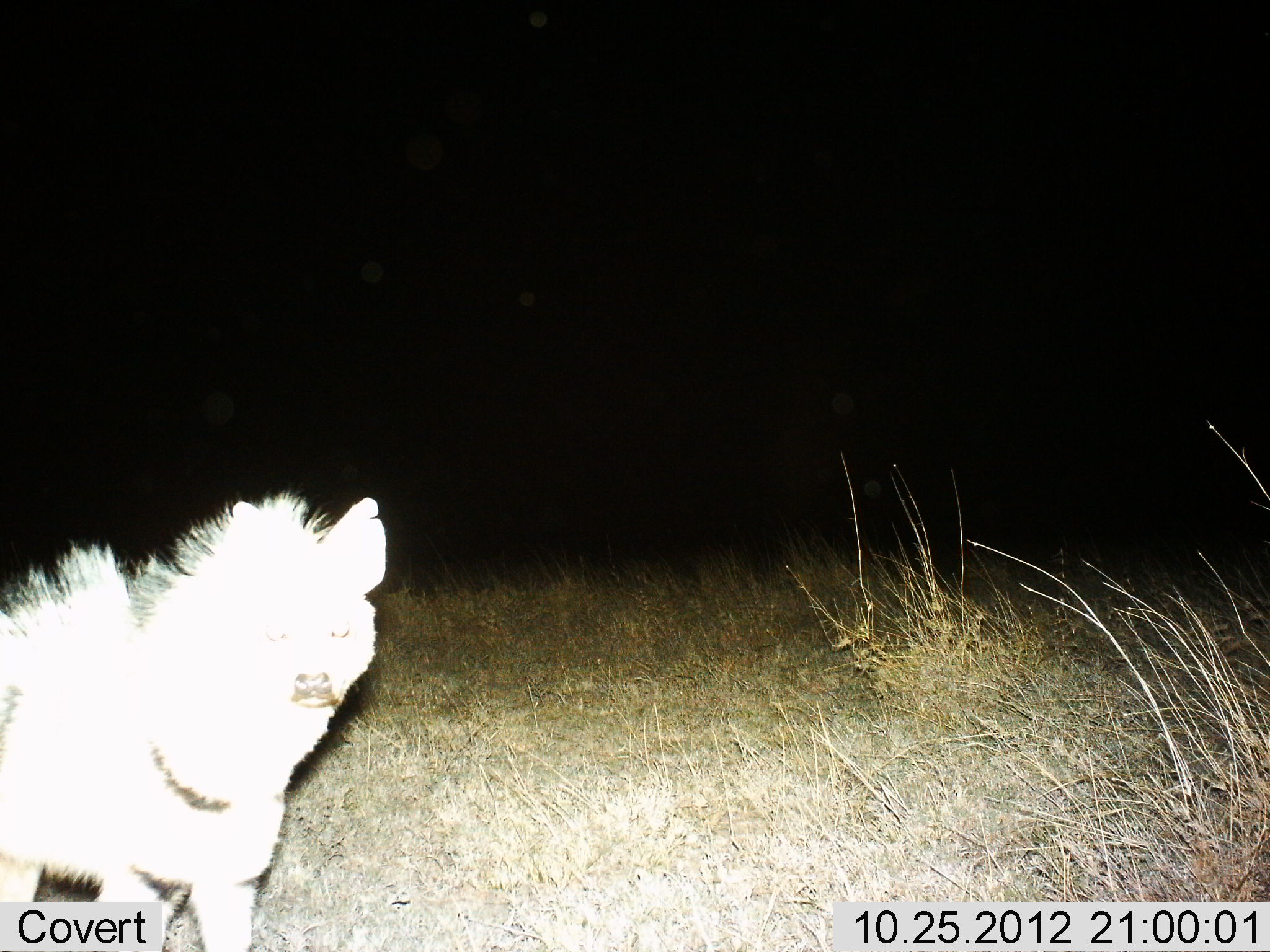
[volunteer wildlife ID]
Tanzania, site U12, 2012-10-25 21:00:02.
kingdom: Animalia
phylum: Chordata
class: Mammalia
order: Carnivora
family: Hyaenidae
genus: Hyaena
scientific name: Hyaena hyaena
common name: striped hyena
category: hyenastriped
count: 1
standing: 90%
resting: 0%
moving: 10%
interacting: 0%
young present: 0%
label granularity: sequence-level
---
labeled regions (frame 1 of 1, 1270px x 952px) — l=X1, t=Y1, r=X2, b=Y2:
animal: l=0, t=489, r=390, b=952